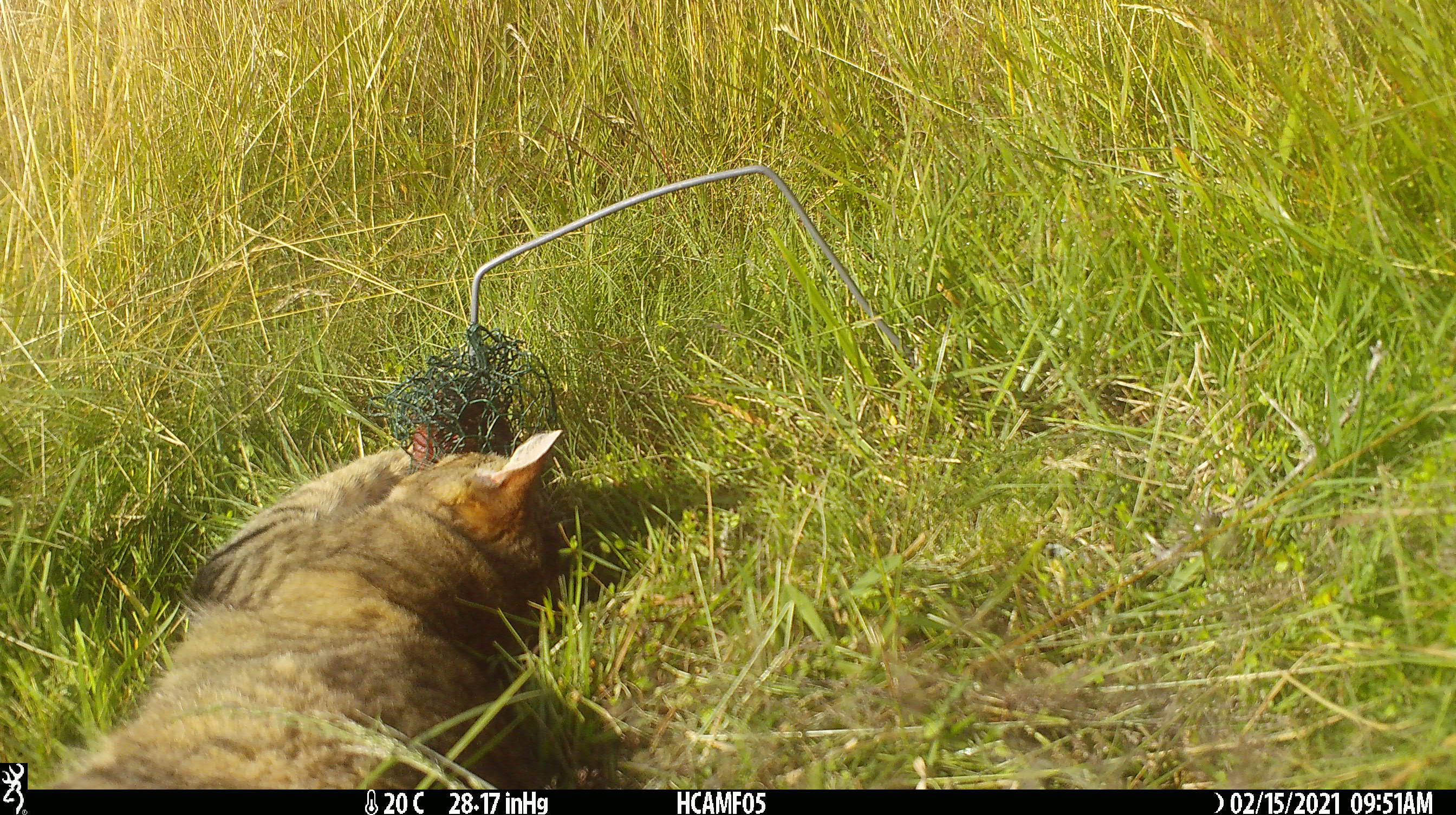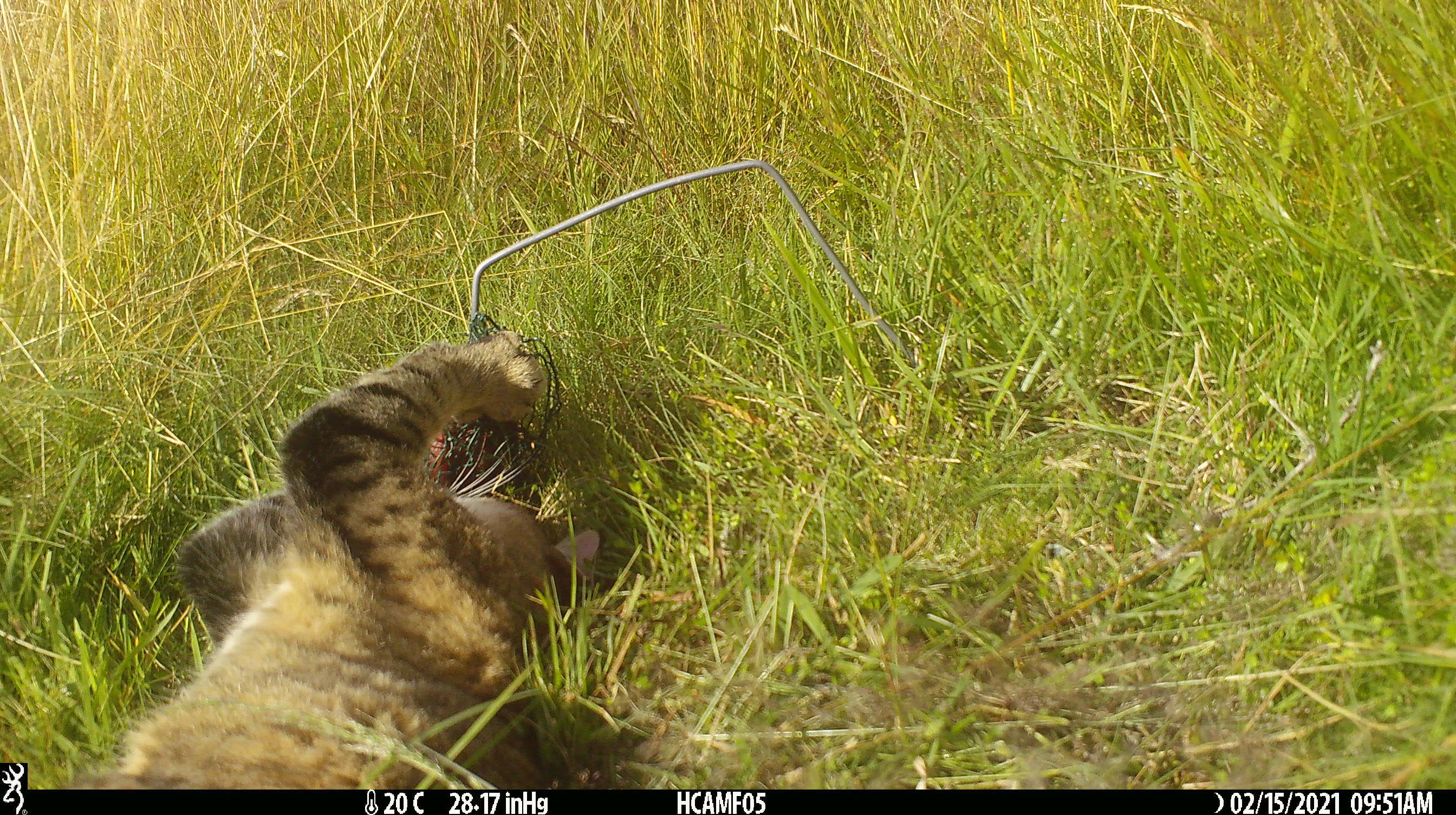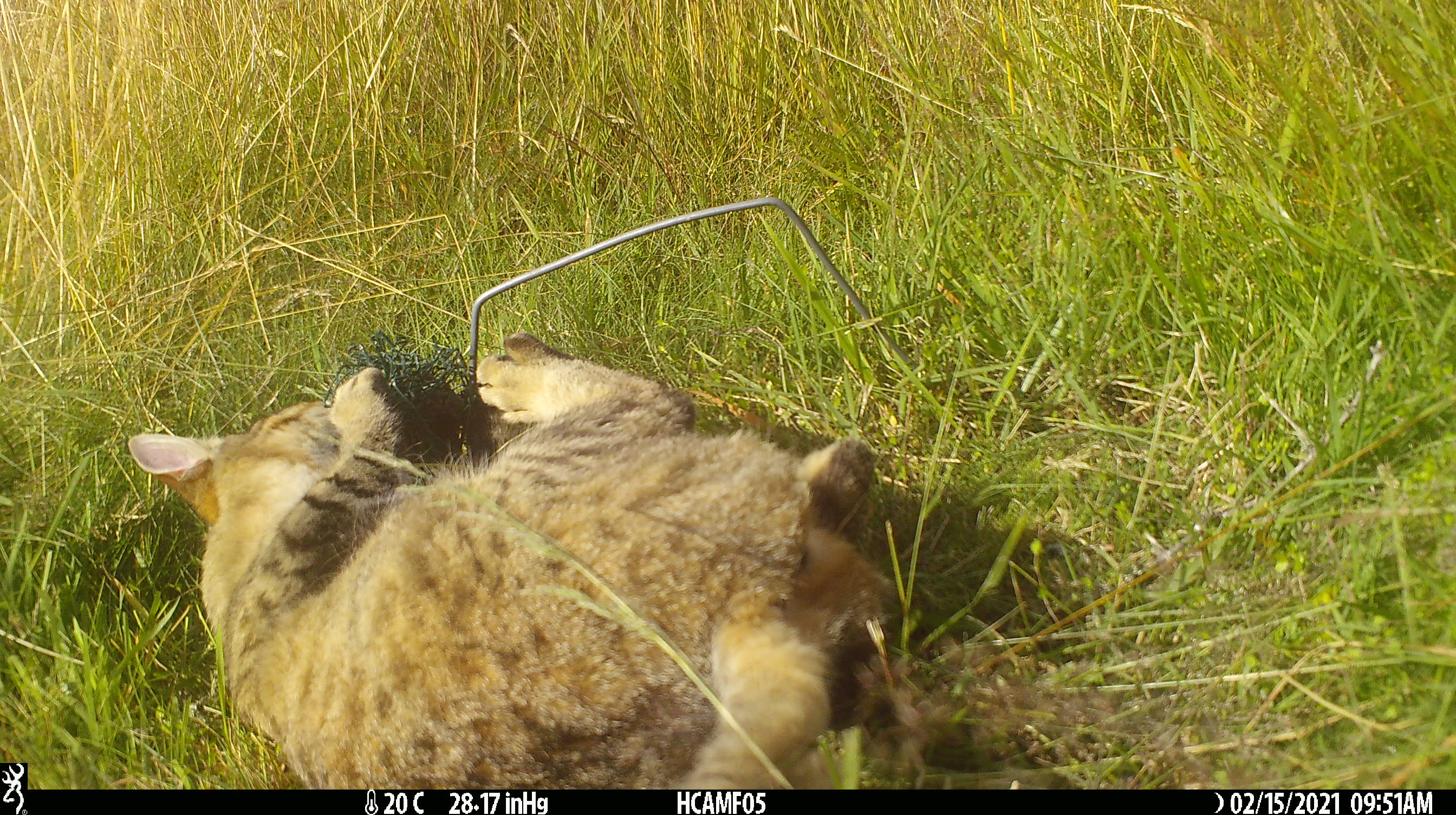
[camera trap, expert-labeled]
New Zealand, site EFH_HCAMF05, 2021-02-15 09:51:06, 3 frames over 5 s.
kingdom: Animalia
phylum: Chordata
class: Mammalia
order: Carnivora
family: Felidae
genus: Felis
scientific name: Felis catus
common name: domestic cat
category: cat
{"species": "cat (domestic cat) (Felis catus)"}